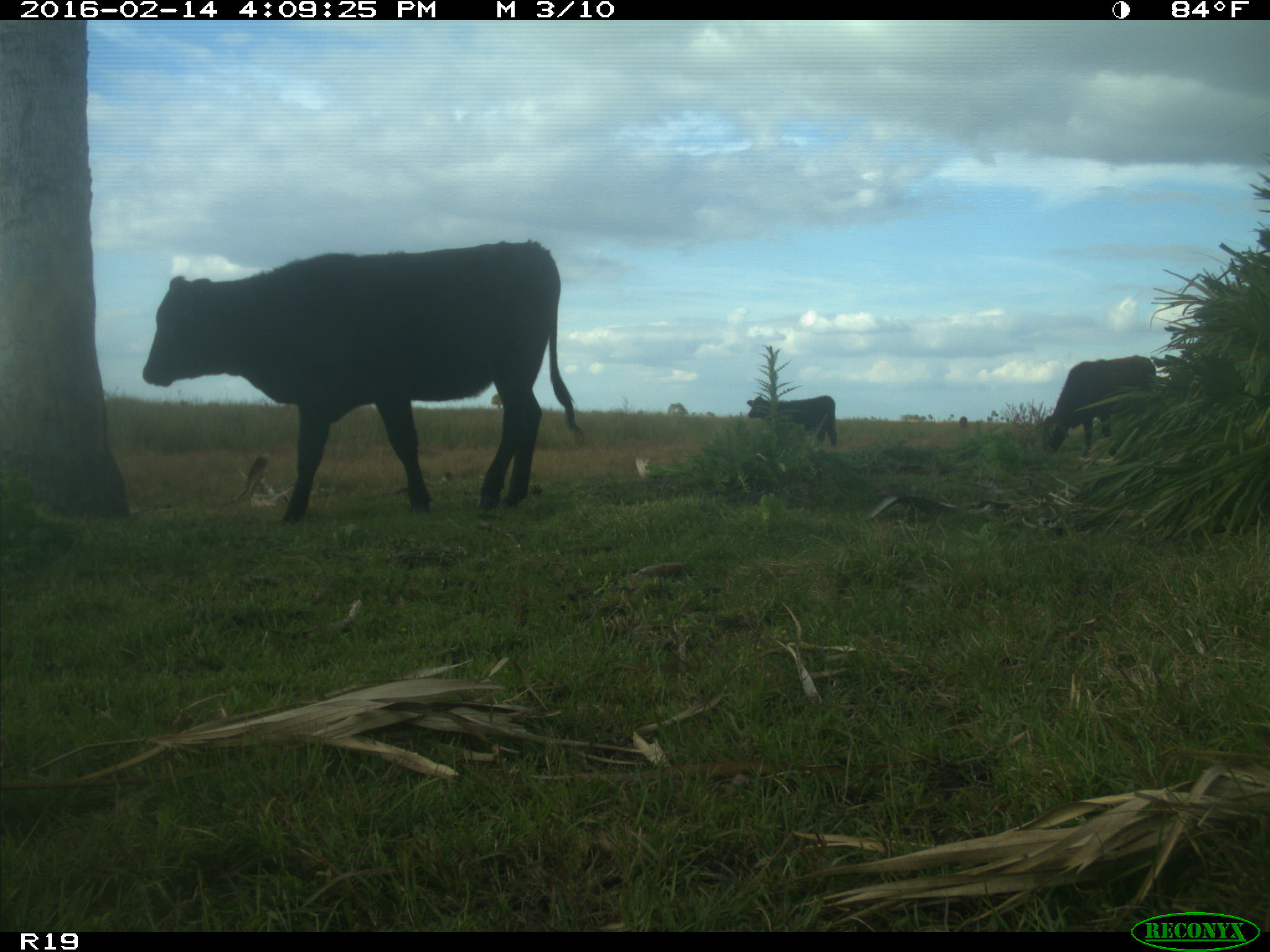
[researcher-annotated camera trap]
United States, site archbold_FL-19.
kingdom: Animalia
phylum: Chordata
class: Mammalia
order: Artiodactyla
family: Bovidae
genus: Bos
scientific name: Bos taurus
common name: domestic cow